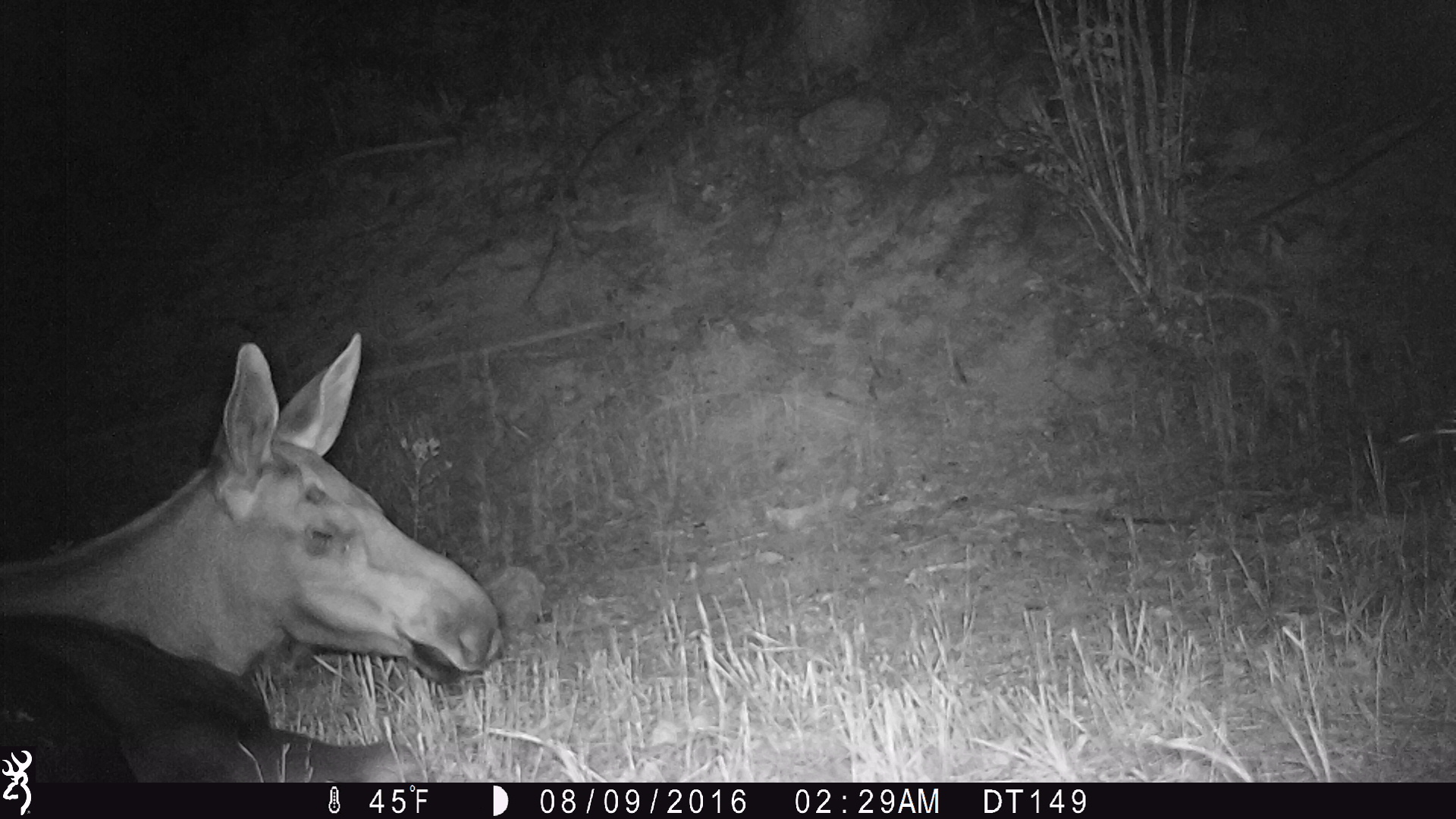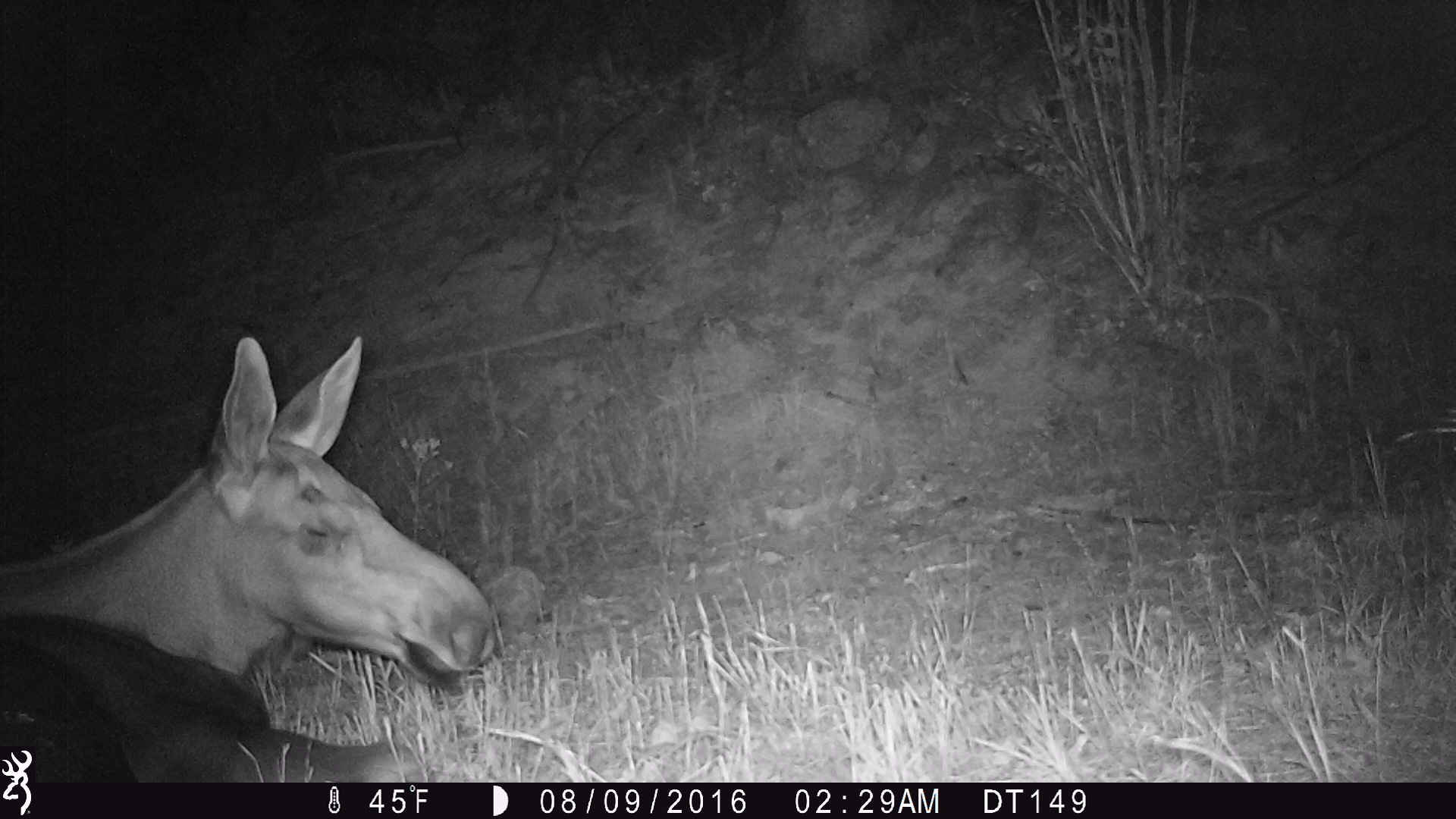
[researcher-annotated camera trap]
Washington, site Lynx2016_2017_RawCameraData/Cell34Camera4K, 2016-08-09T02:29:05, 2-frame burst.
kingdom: Animalia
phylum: Chordata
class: Mammalia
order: Artiodactyla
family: Cervidae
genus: Alces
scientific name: Alces alces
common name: moose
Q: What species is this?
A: Alces alces (moose).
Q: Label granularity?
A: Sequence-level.